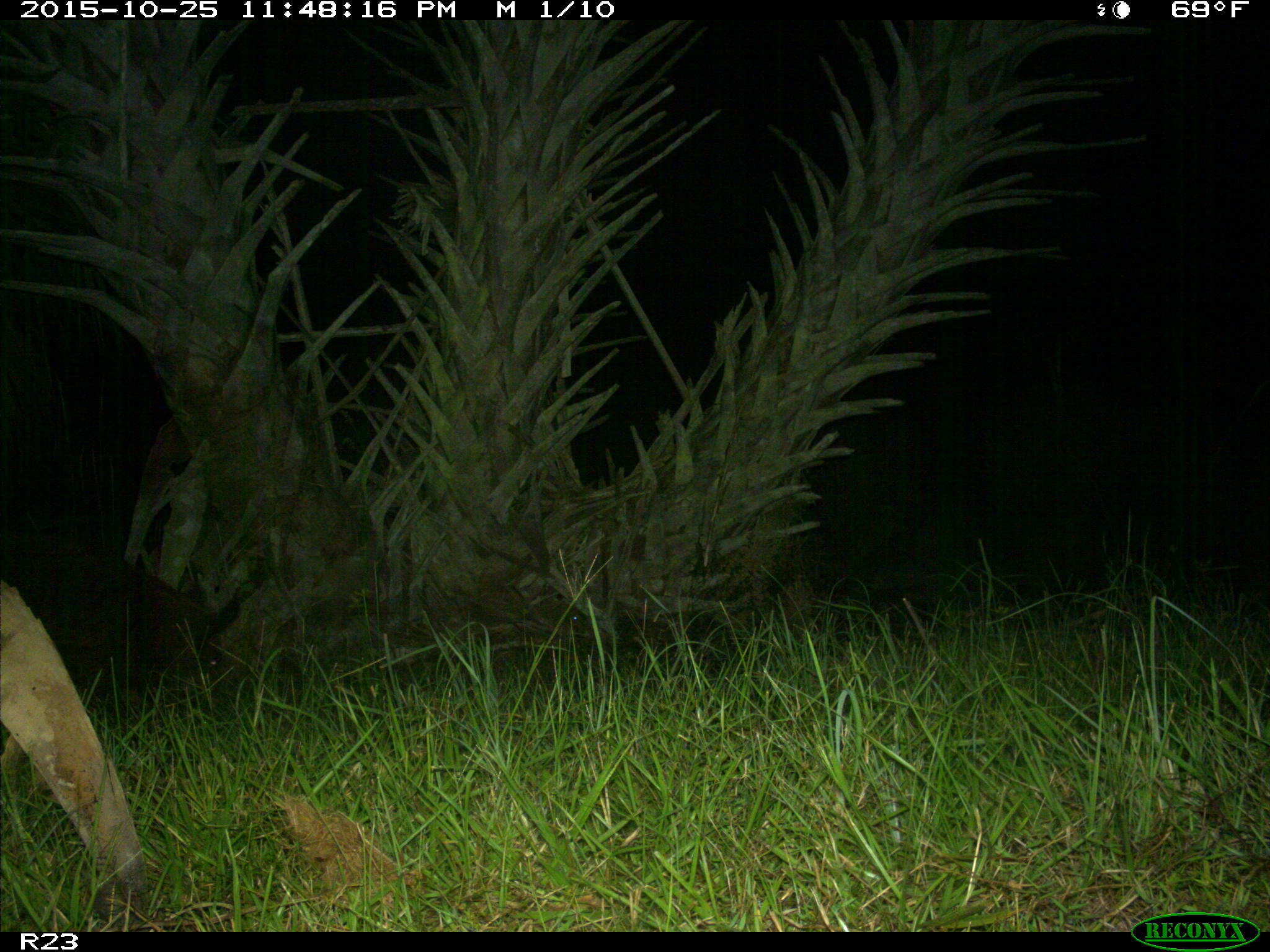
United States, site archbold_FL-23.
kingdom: Animalia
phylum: Chordata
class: Mammalia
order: Artiodactyla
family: Suidae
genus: Sus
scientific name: Sus scrofa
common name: wild boar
Sus scrofa (wild boar).